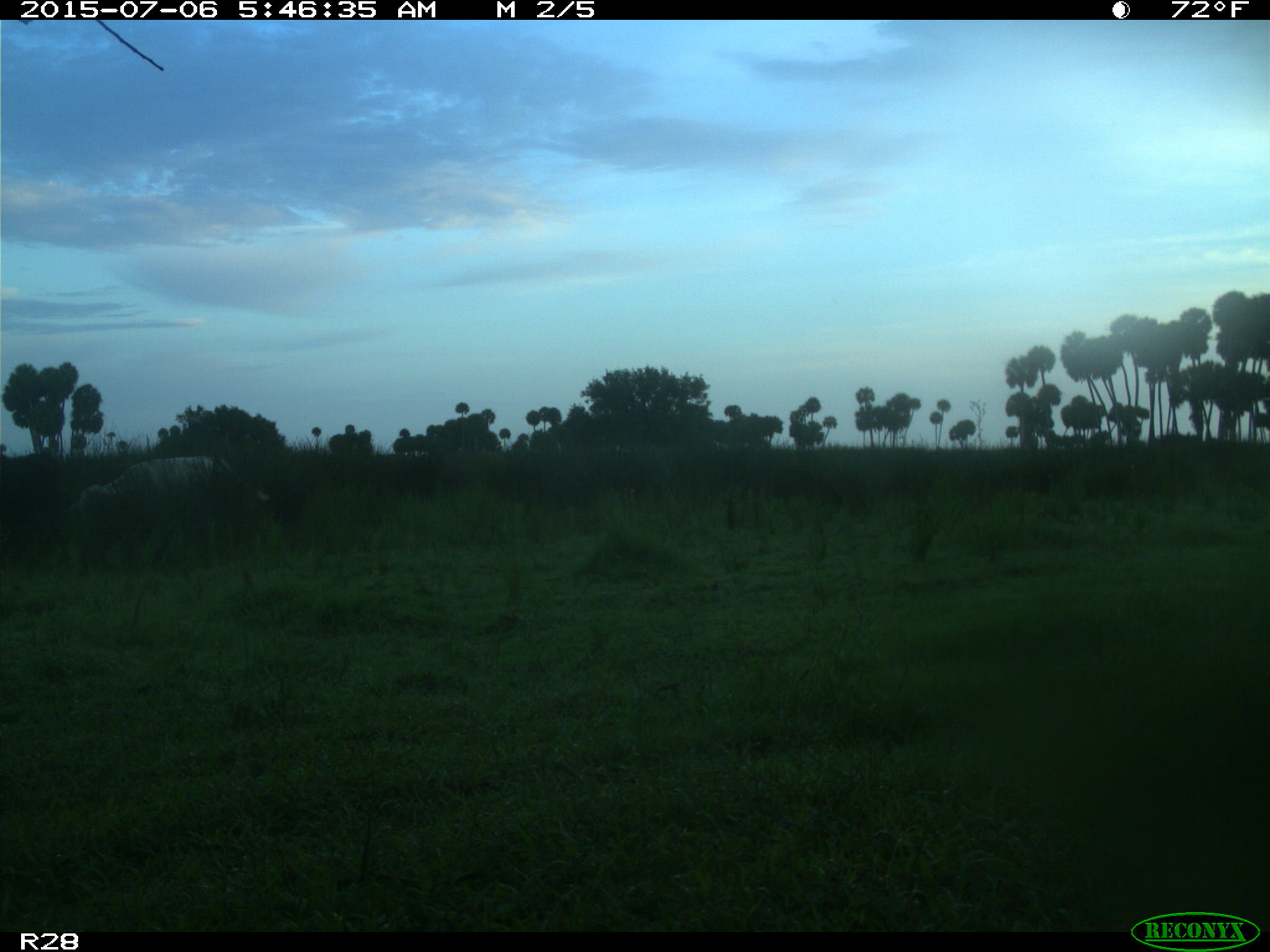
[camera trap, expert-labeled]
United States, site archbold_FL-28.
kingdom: Animalia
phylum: Chordata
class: Mammalia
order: Artiodactyla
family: Bovidae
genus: Bos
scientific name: Bos taurus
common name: domestic cow